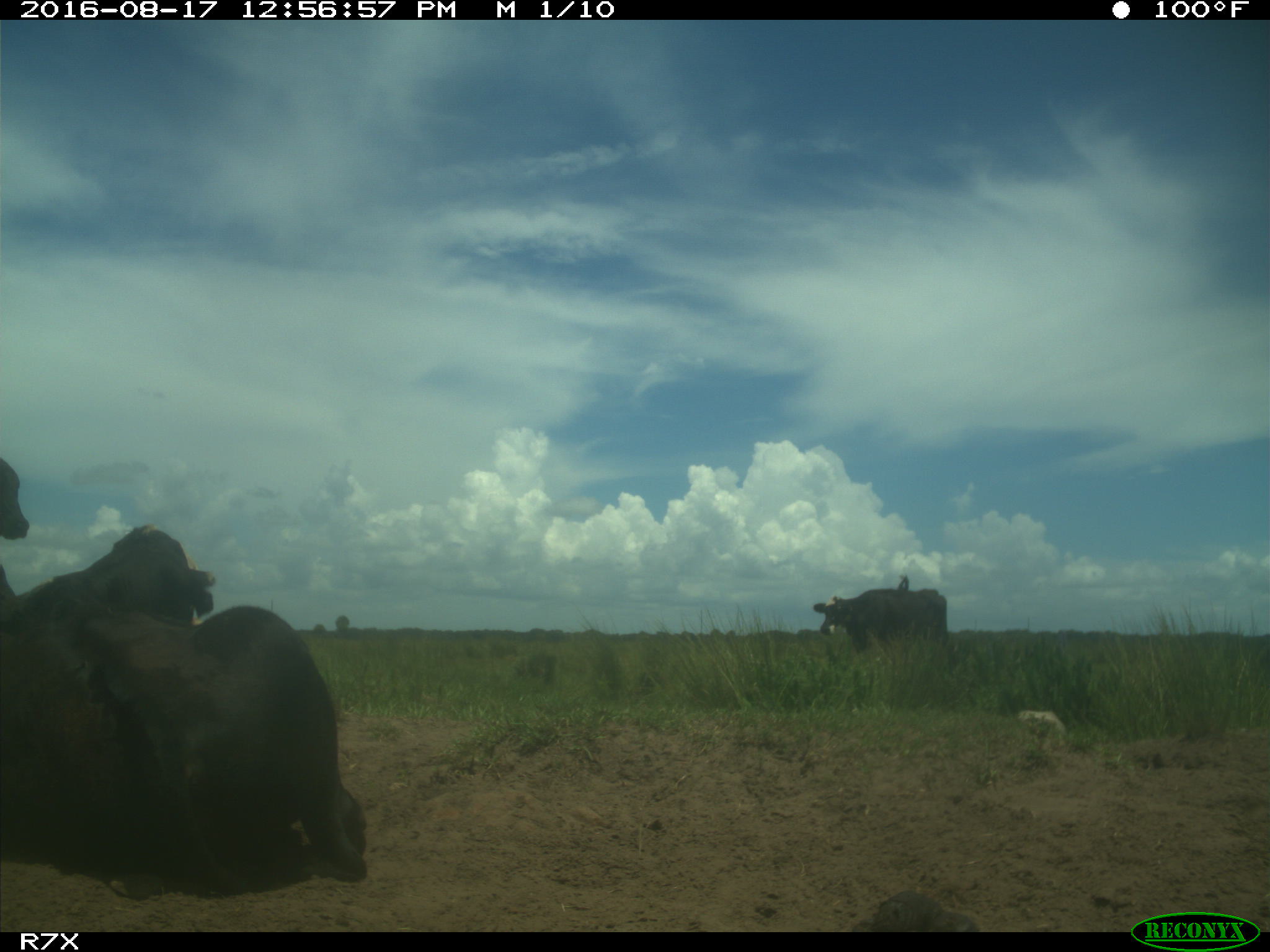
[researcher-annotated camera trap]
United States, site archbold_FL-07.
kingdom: Animalia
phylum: Chordata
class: Mammalia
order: Artiodactyla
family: Bovidae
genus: Bos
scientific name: Bos taurus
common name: domestic cow